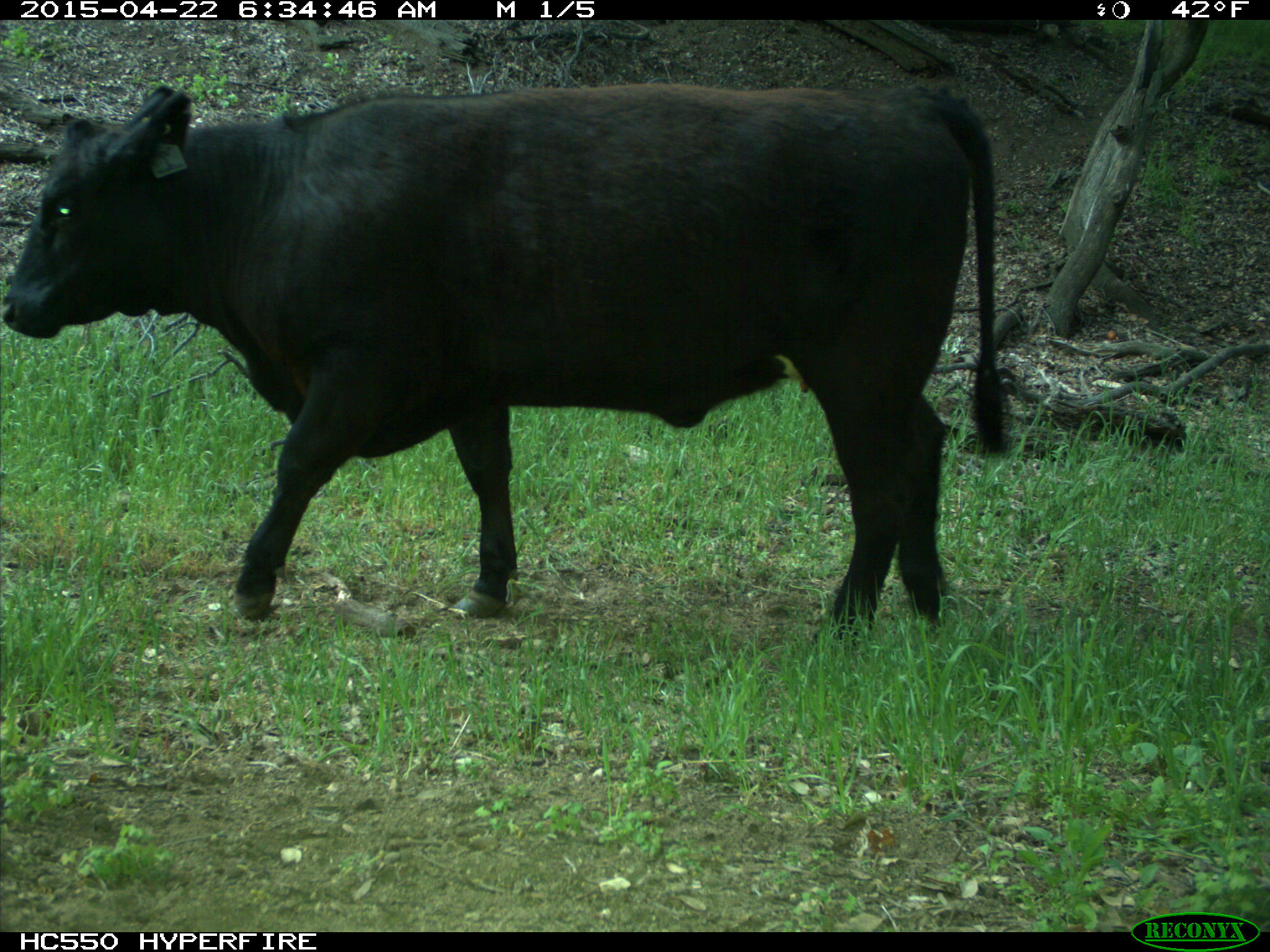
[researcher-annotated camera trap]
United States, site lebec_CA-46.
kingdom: Animalia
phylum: Chordata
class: Mammalia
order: Artiodactyla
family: Bovidae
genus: Bos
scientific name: Bos taurus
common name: domestic cow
Bos taurus (domestic cow).